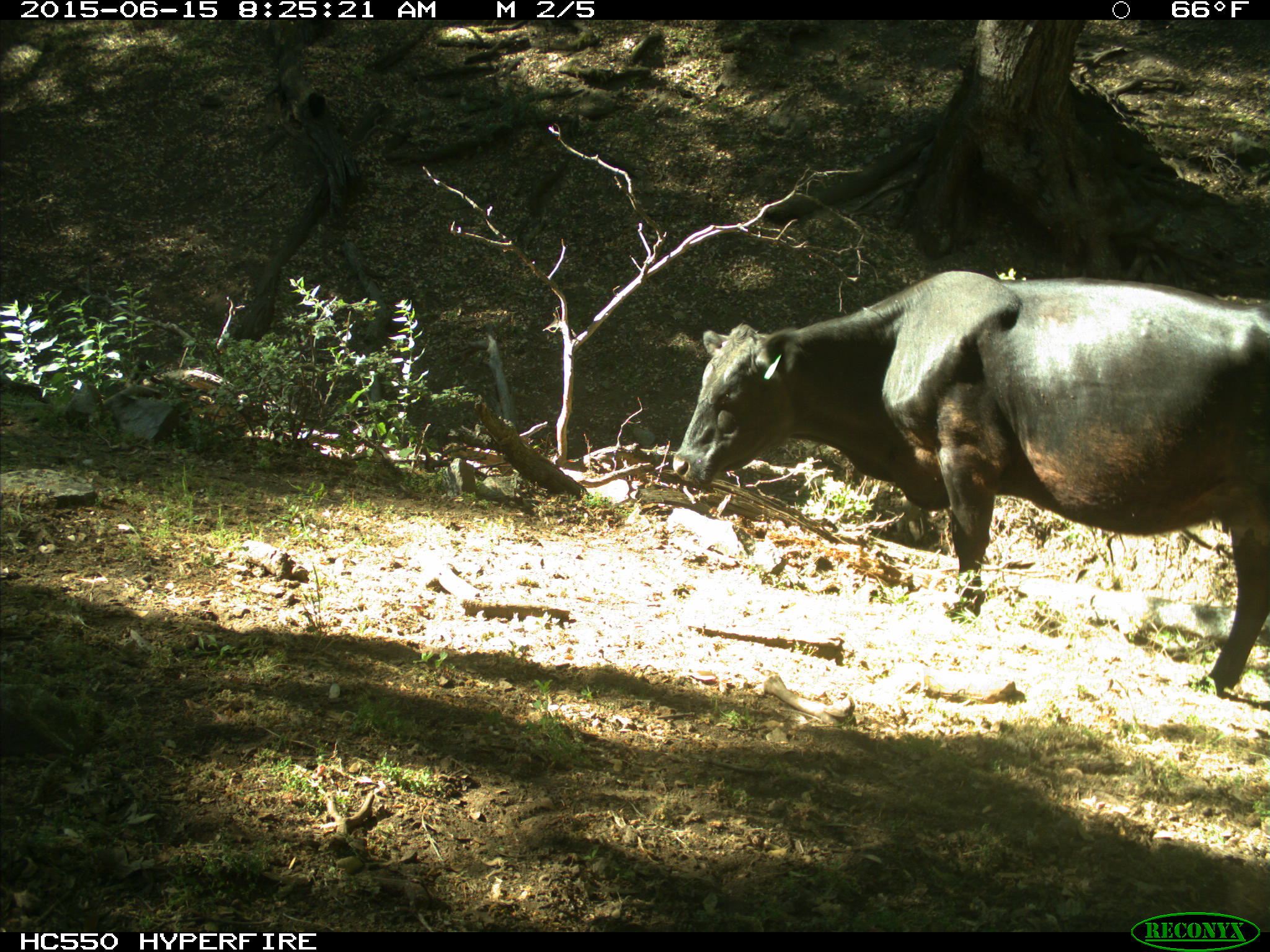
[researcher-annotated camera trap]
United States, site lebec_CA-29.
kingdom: Animalia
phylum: Chordata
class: Mammalia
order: Artiodactyla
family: Bovidae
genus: Bos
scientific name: Bos taurus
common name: domestic cow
Bos taurus (domestic cow).